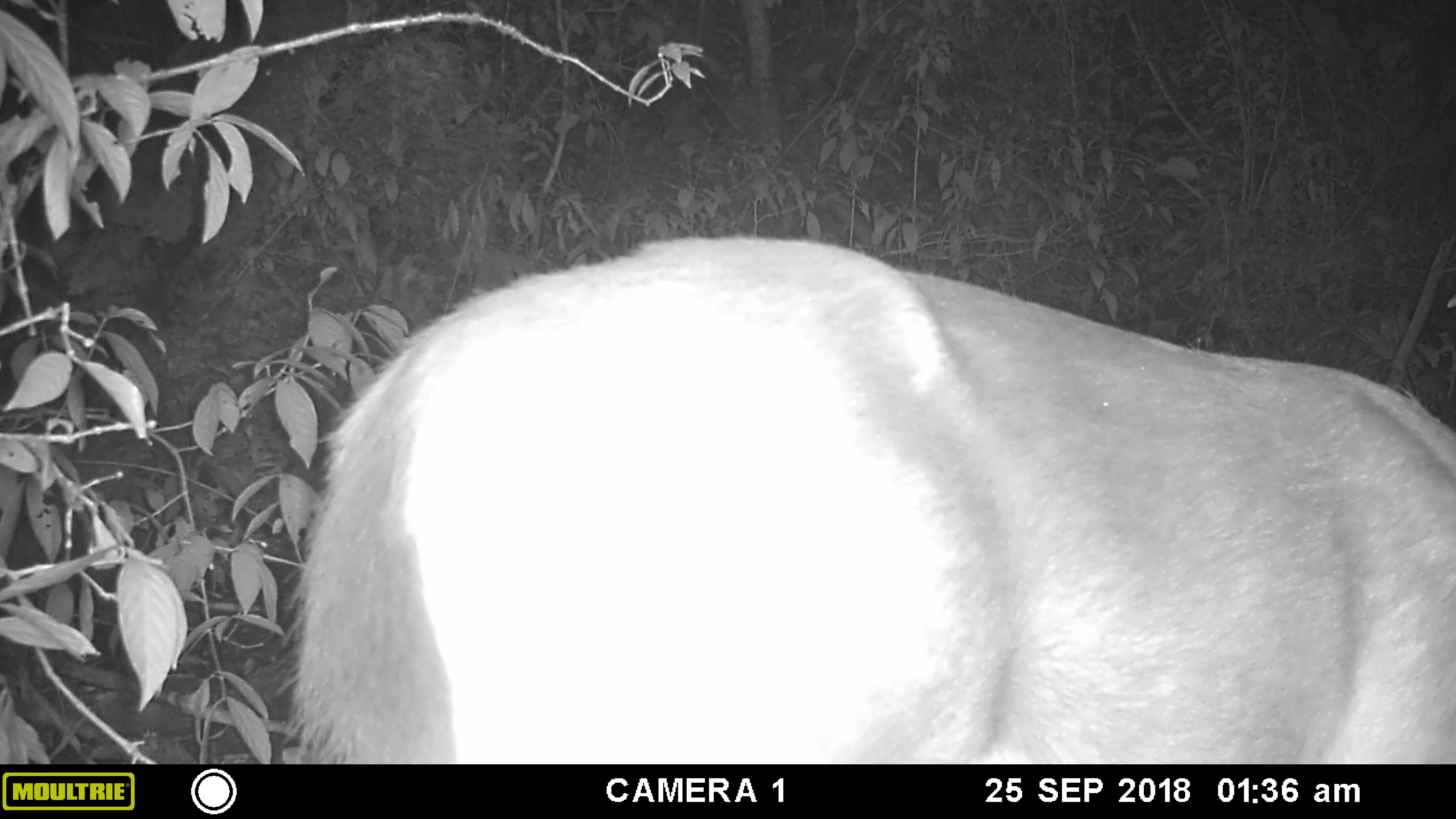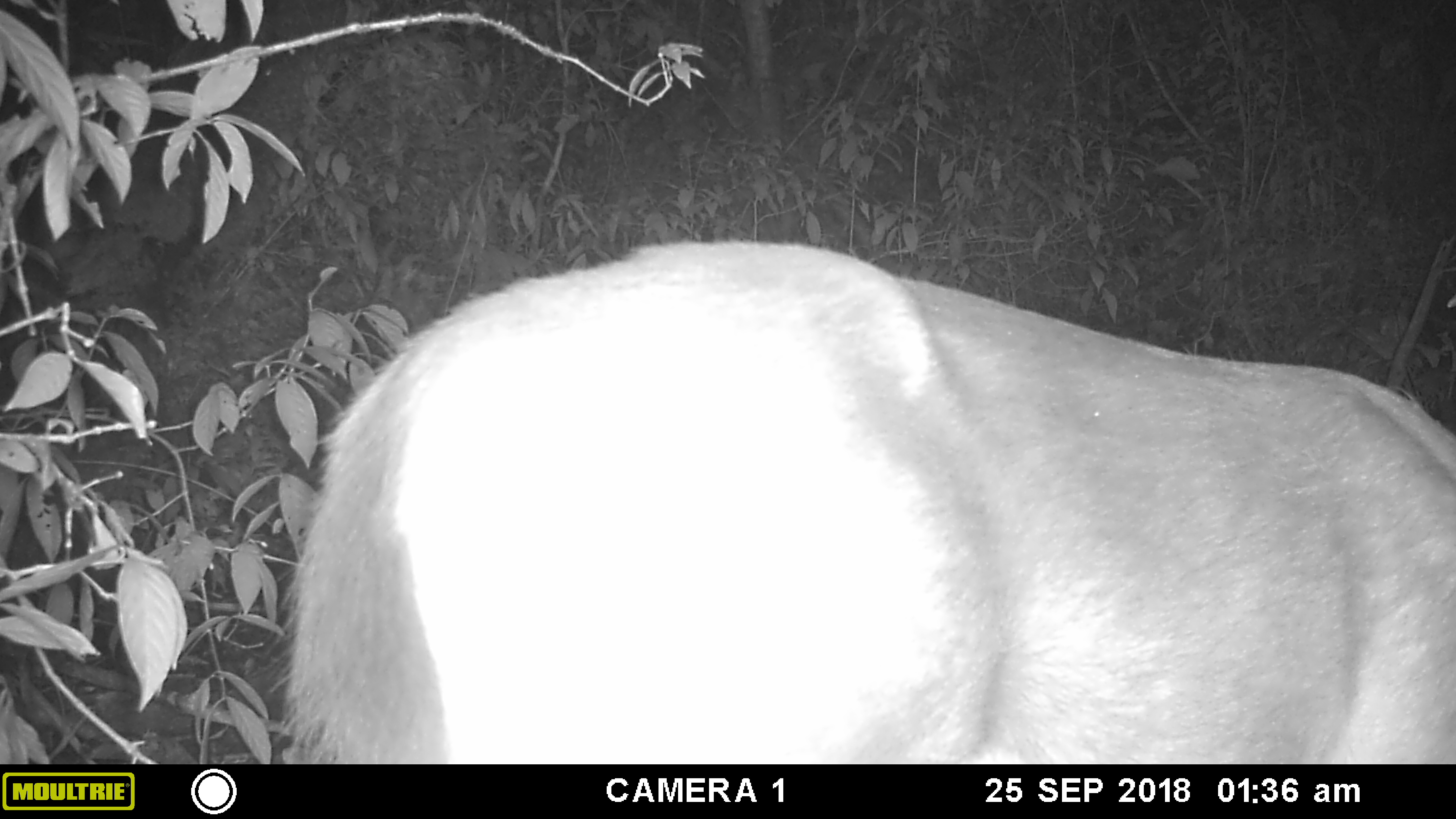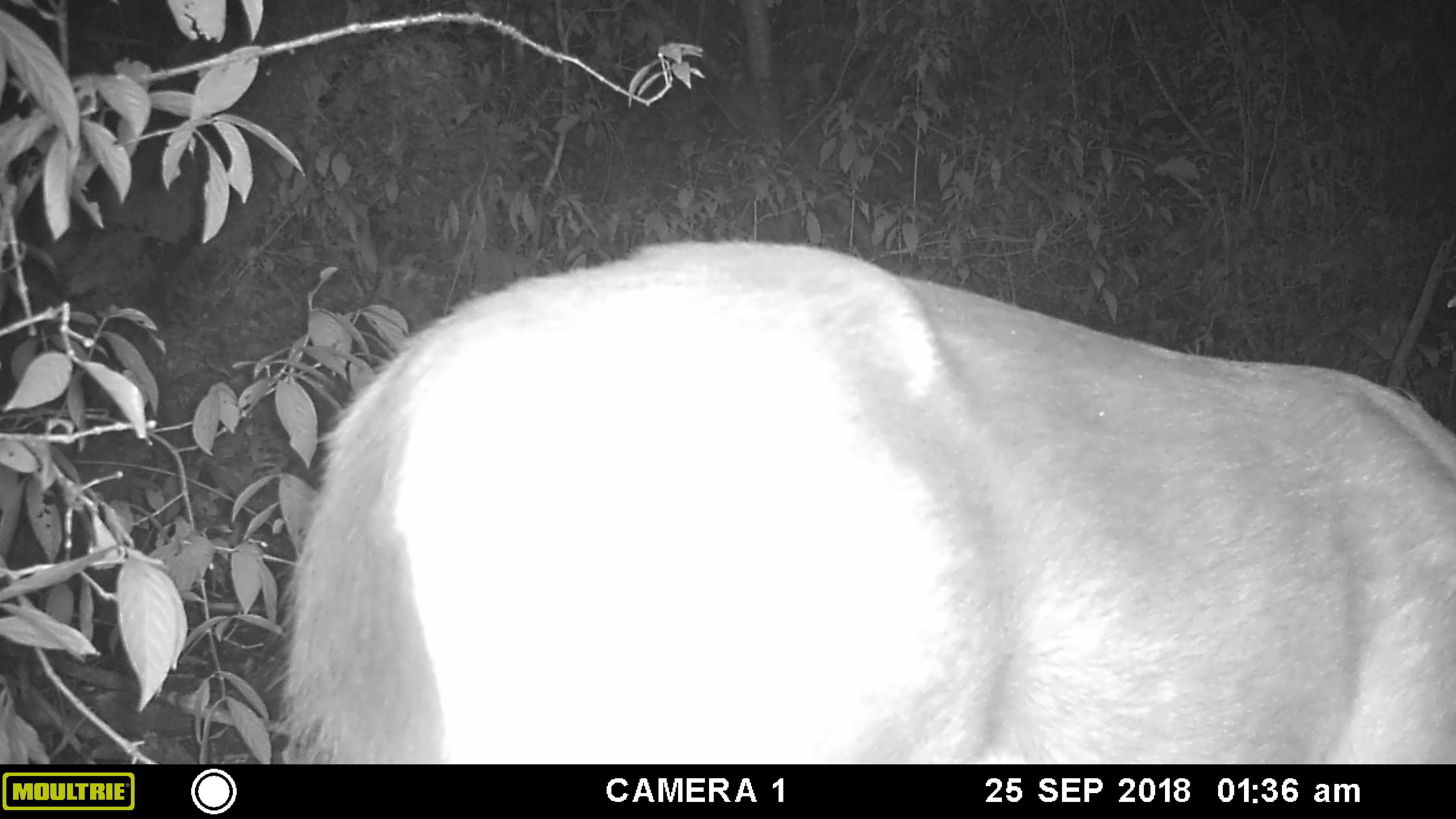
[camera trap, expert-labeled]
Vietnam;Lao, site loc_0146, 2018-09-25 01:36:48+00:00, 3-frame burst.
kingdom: Animalia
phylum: Chordata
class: Mammalia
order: Artiodactyla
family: Cervidae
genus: Rusa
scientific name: Rusa unicolor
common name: sambar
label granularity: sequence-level